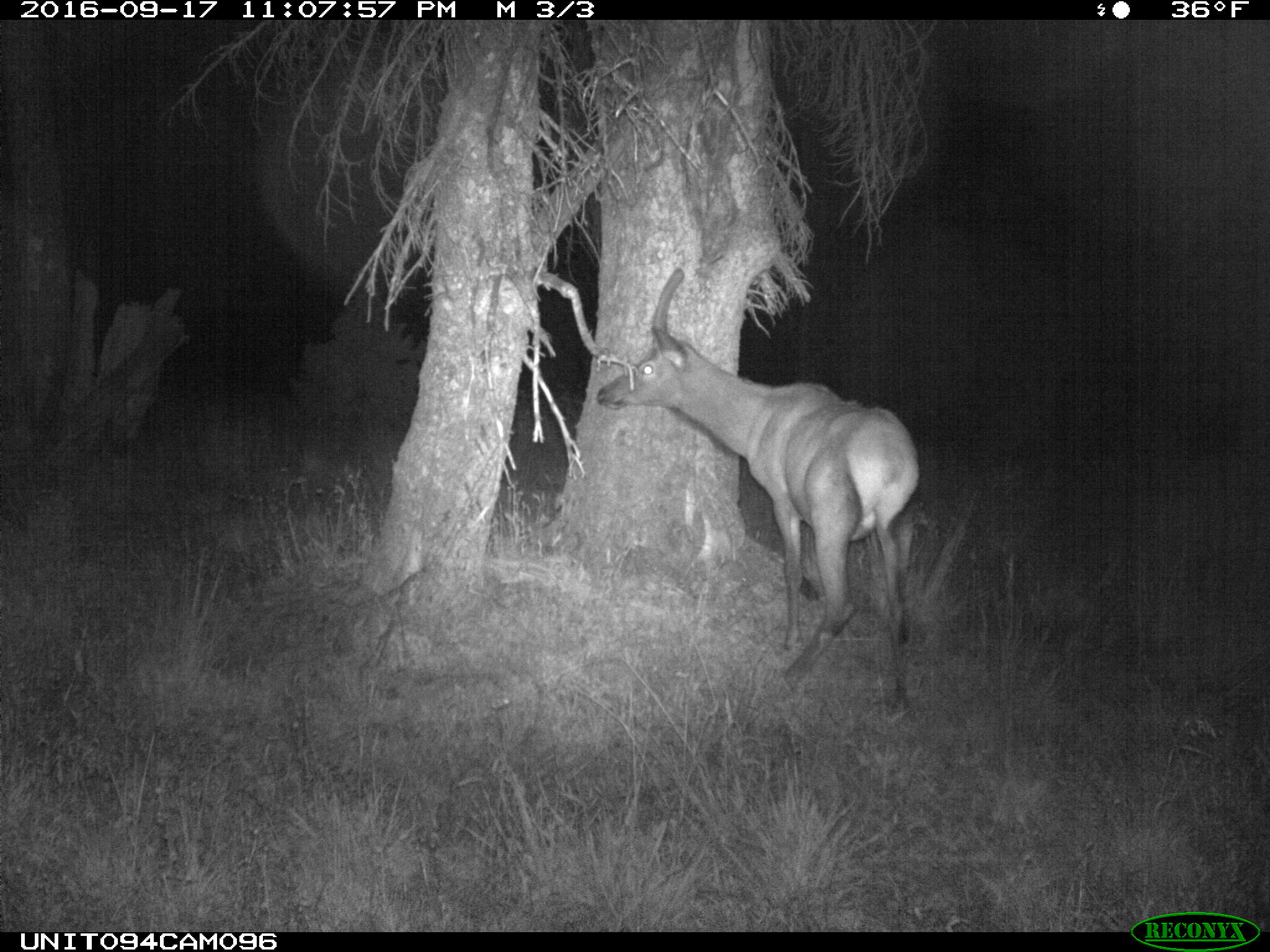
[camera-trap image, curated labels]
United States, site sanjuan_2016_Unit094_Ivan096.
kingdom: Animalia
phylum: Chordata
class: Mammalia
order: Artiodactyla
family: Cervidae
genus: Cervus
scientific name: Cervus elaphus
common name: red deer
Cervus elaphus (red deer).